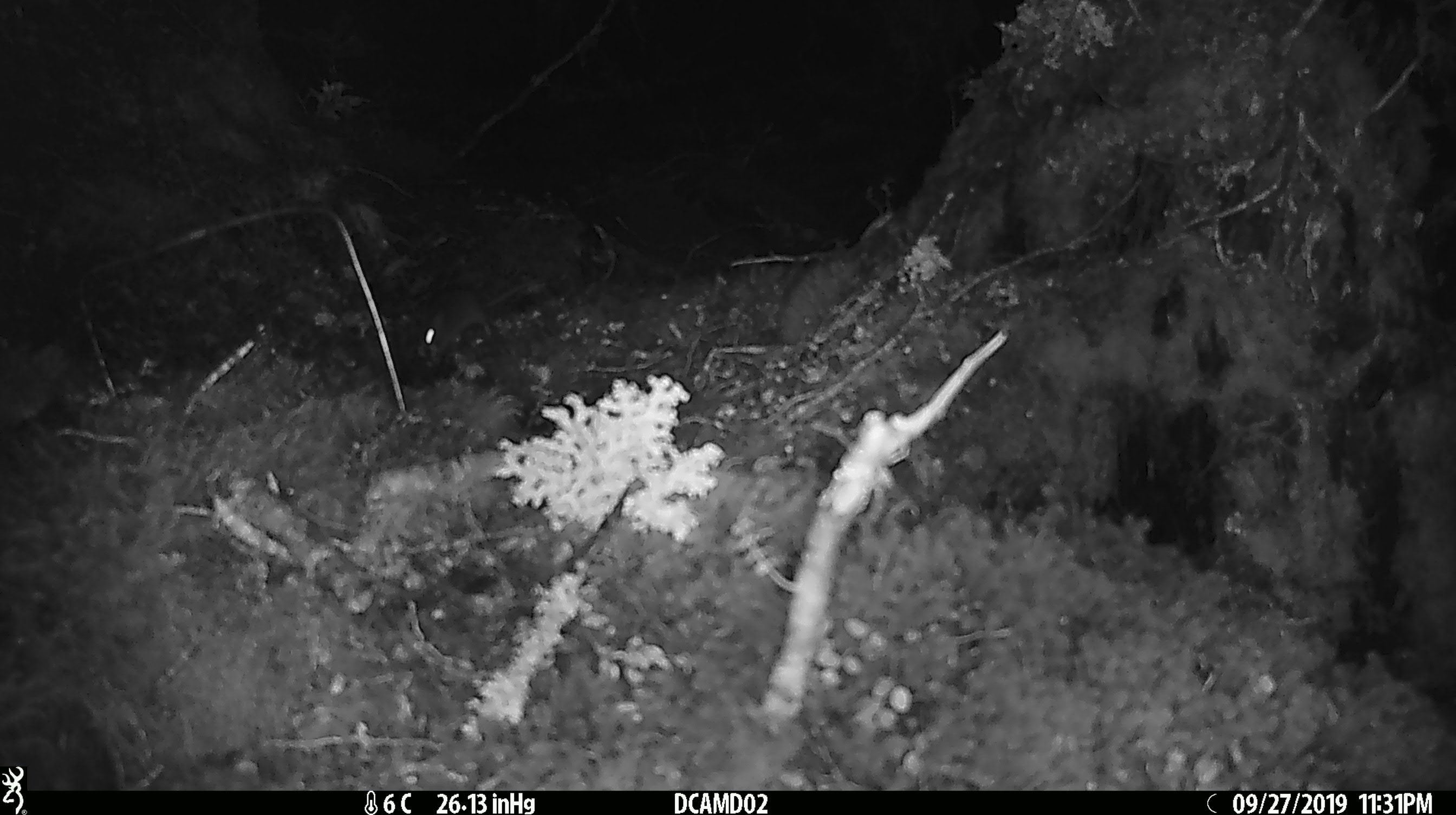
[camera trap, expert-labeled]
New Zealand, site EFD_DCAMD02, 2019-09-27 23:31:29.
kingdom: Animalia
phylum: Chordata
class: Mammalia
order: Rodentia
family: Muridae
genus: Mus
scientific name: Mus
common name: mouse